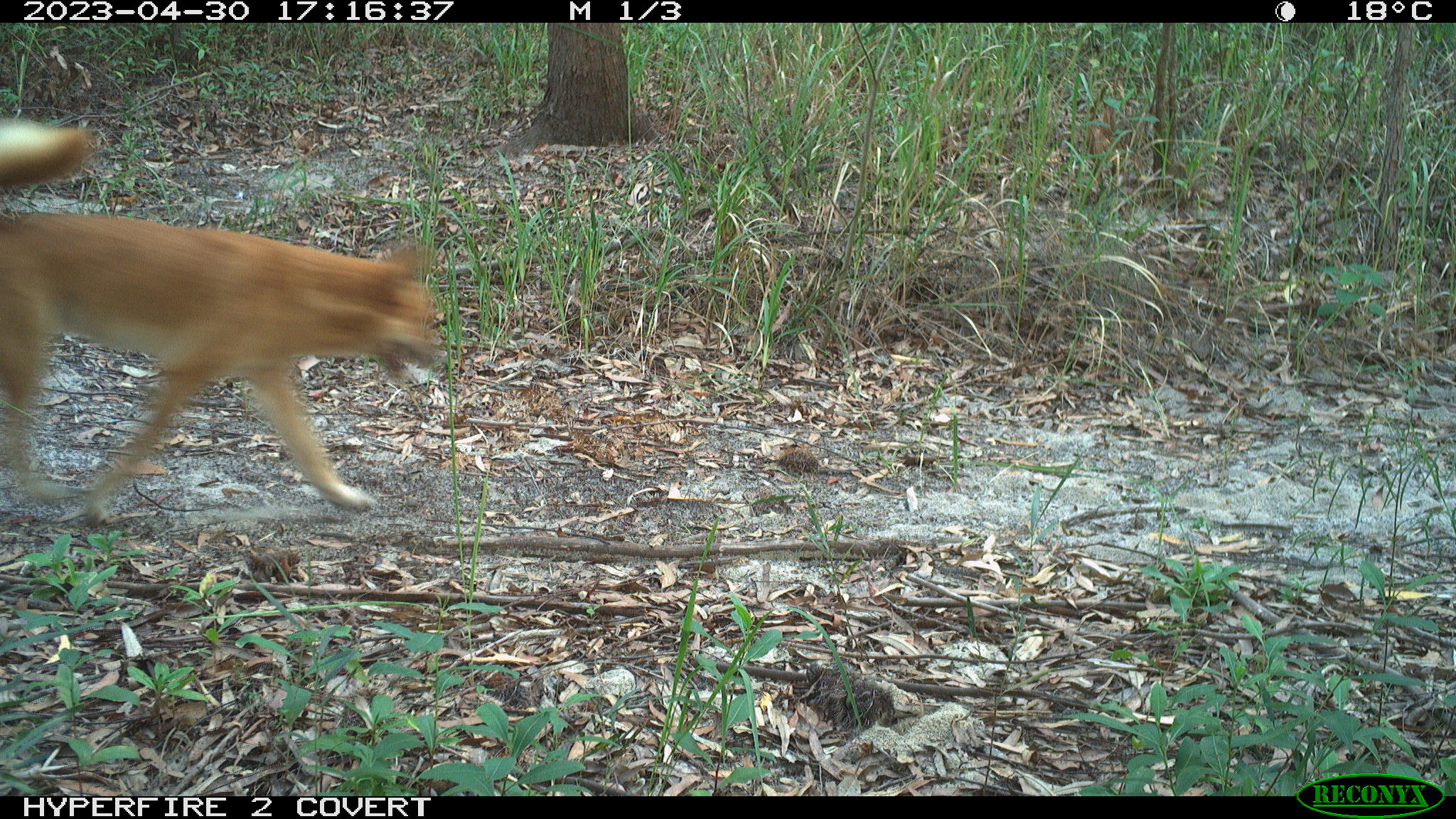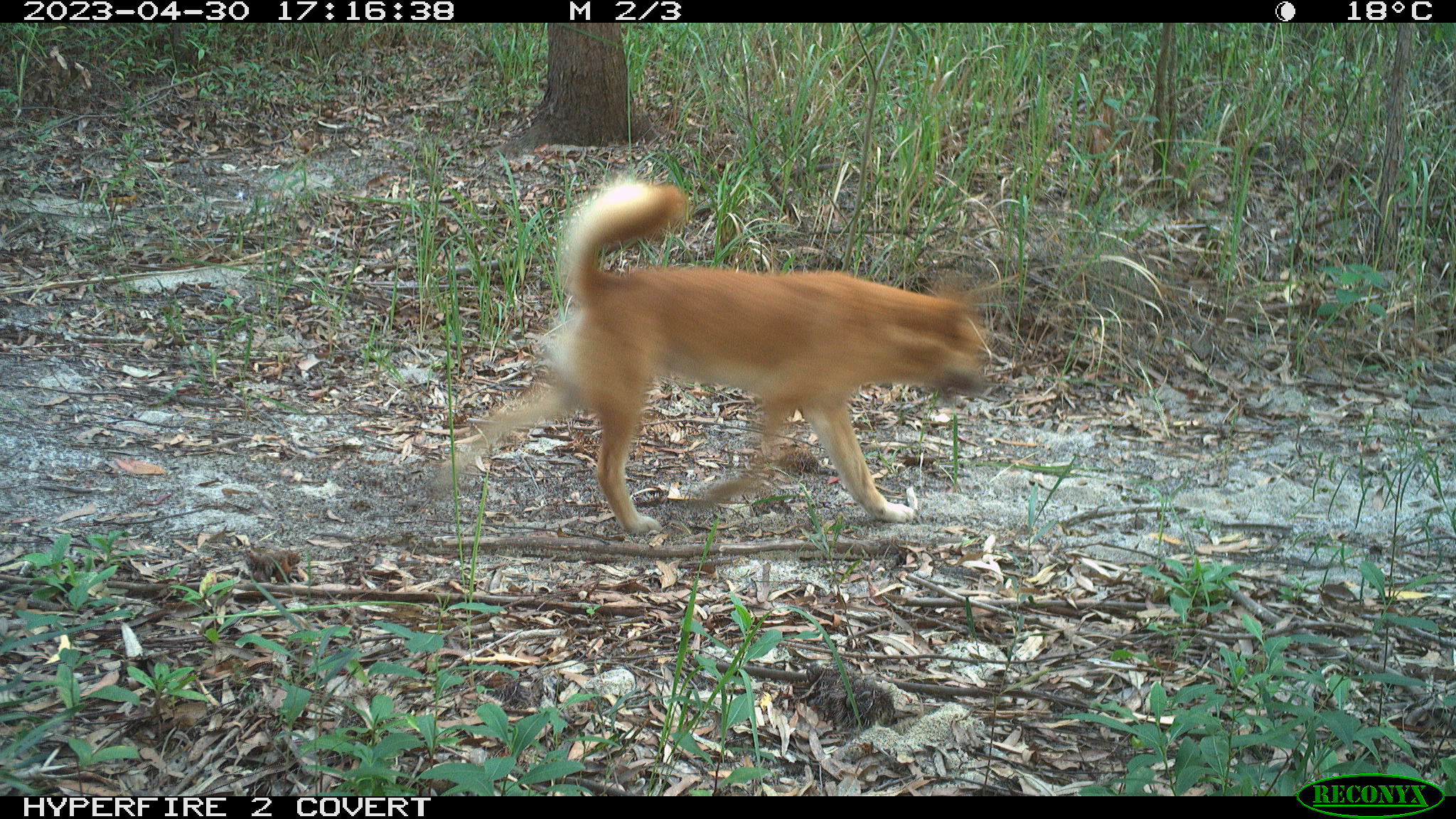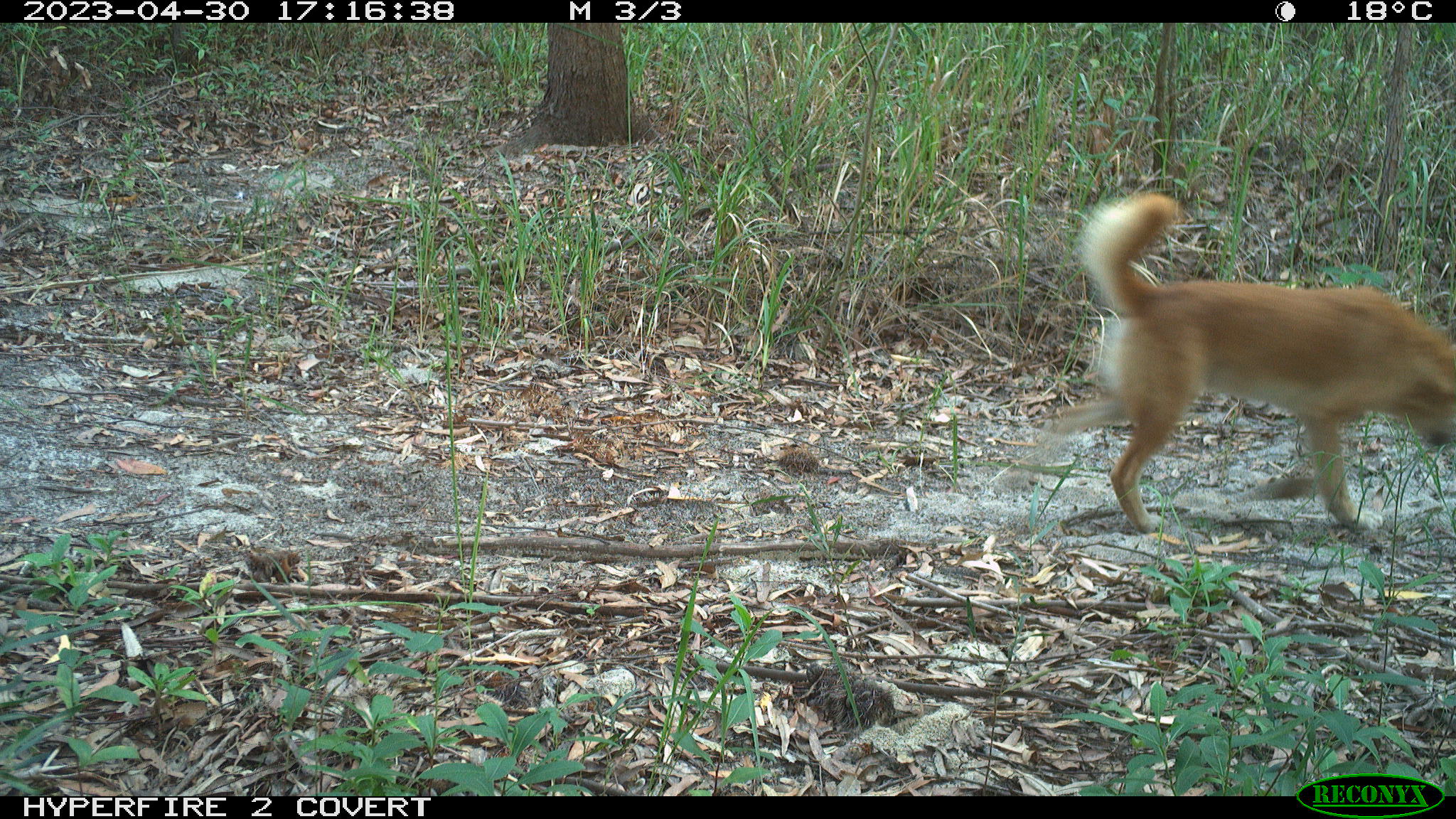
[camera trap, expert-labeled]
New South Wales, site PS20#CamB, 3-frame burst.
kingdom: Animalia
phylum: Chordata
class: Mammalia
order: Carnivora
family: Canidae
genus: Canis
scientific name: Canis familiaris dingo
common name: dingo